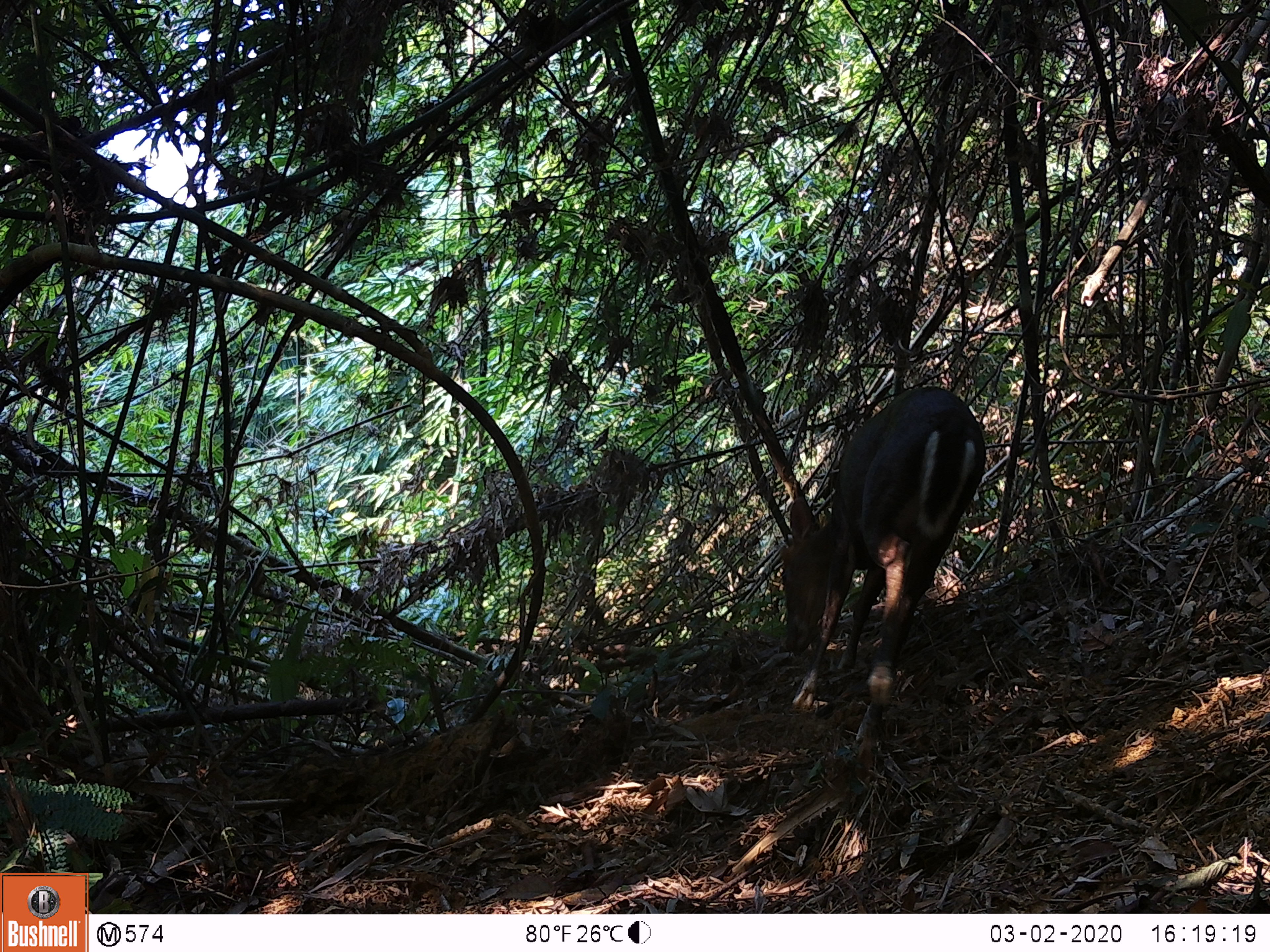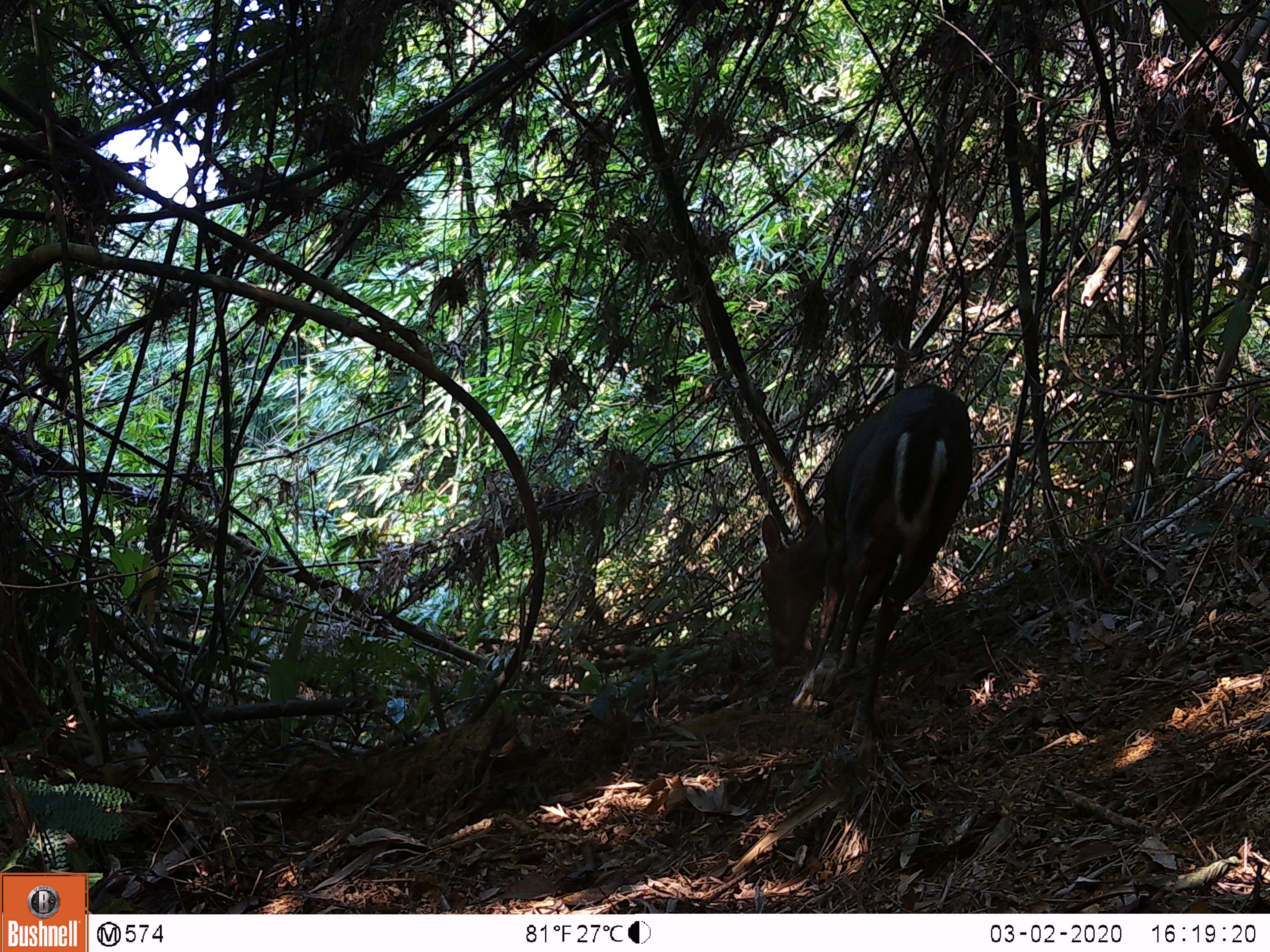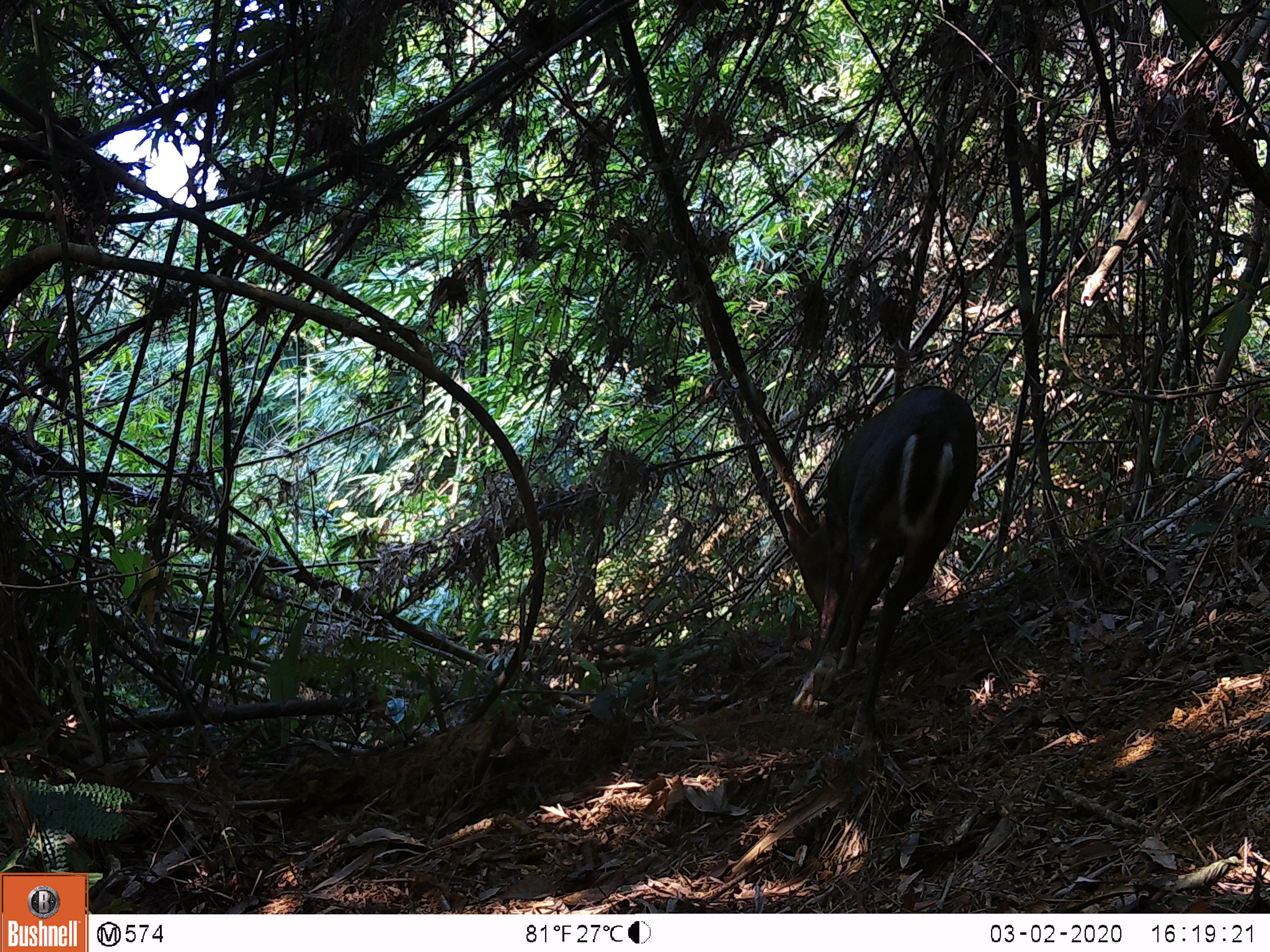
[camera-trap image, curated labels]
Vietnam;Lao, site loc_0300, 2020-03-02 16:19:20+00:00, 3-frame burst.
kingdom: Animalia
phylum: Chordata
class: Mammalia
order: Artiodactyla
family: Cervidae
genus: Muntiacus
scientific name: Muntiacus rooseveltorum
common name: roosevelt's muntjac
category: roosevelts muntjac group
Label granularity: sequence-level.